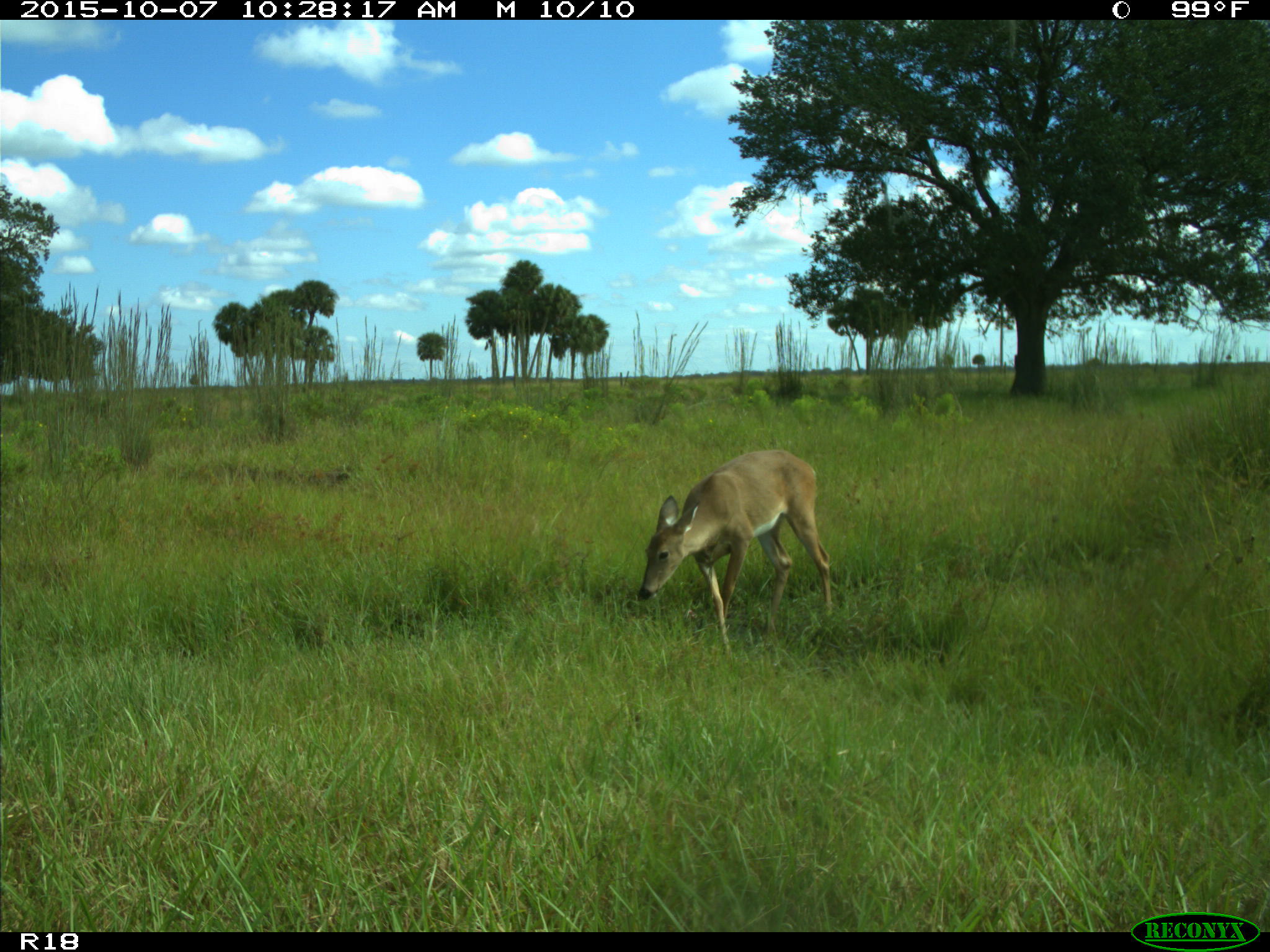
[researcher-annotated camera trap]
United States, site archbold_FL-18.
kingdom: Animalia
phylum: Chordata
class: Mammalia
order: Artiodactyla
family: Cervidae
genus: Odocoileus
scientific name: Odocoileus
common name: deer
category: unidentified deer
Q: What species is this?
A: Unidentified deer (deer) (Odocoileus).